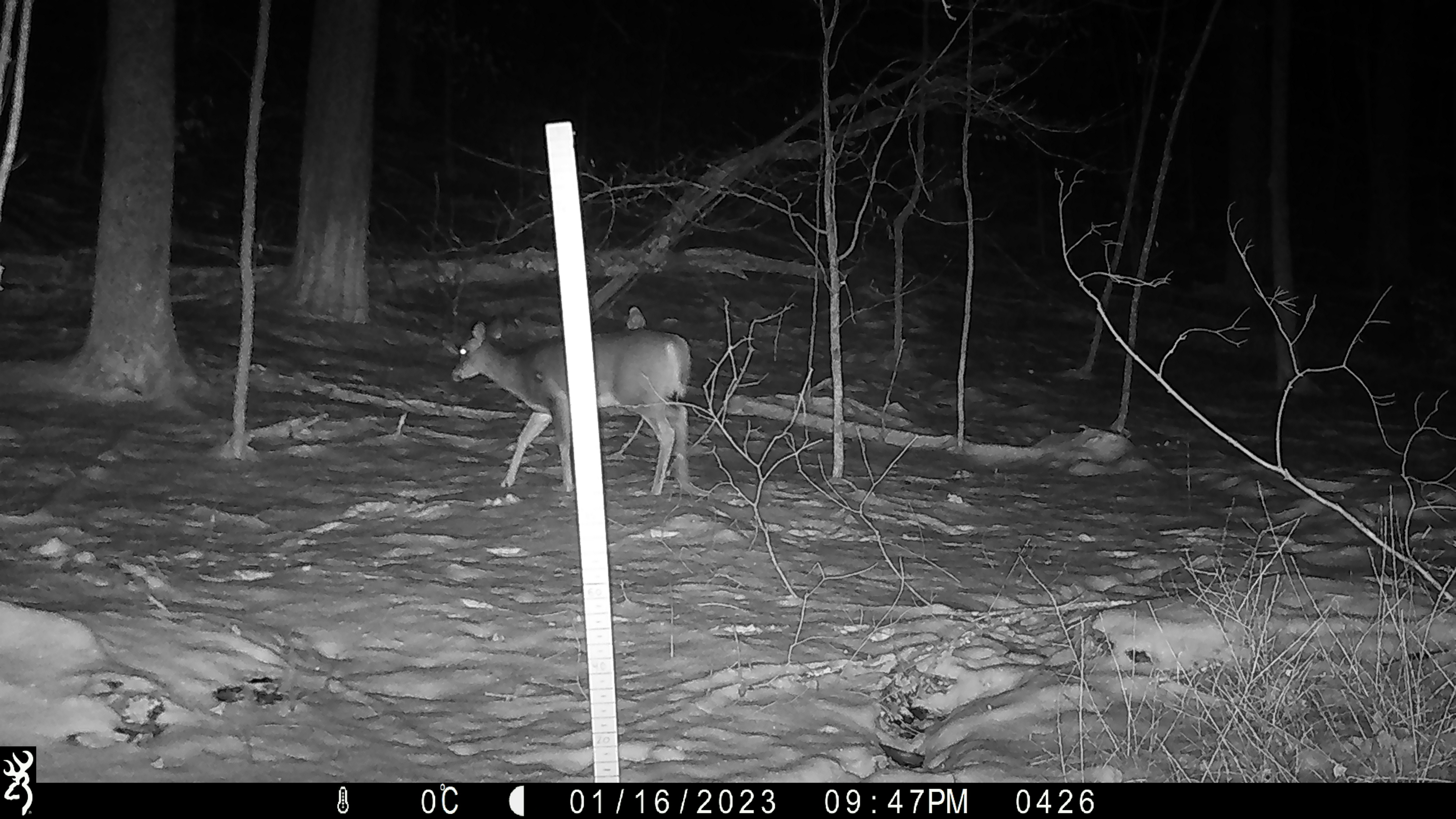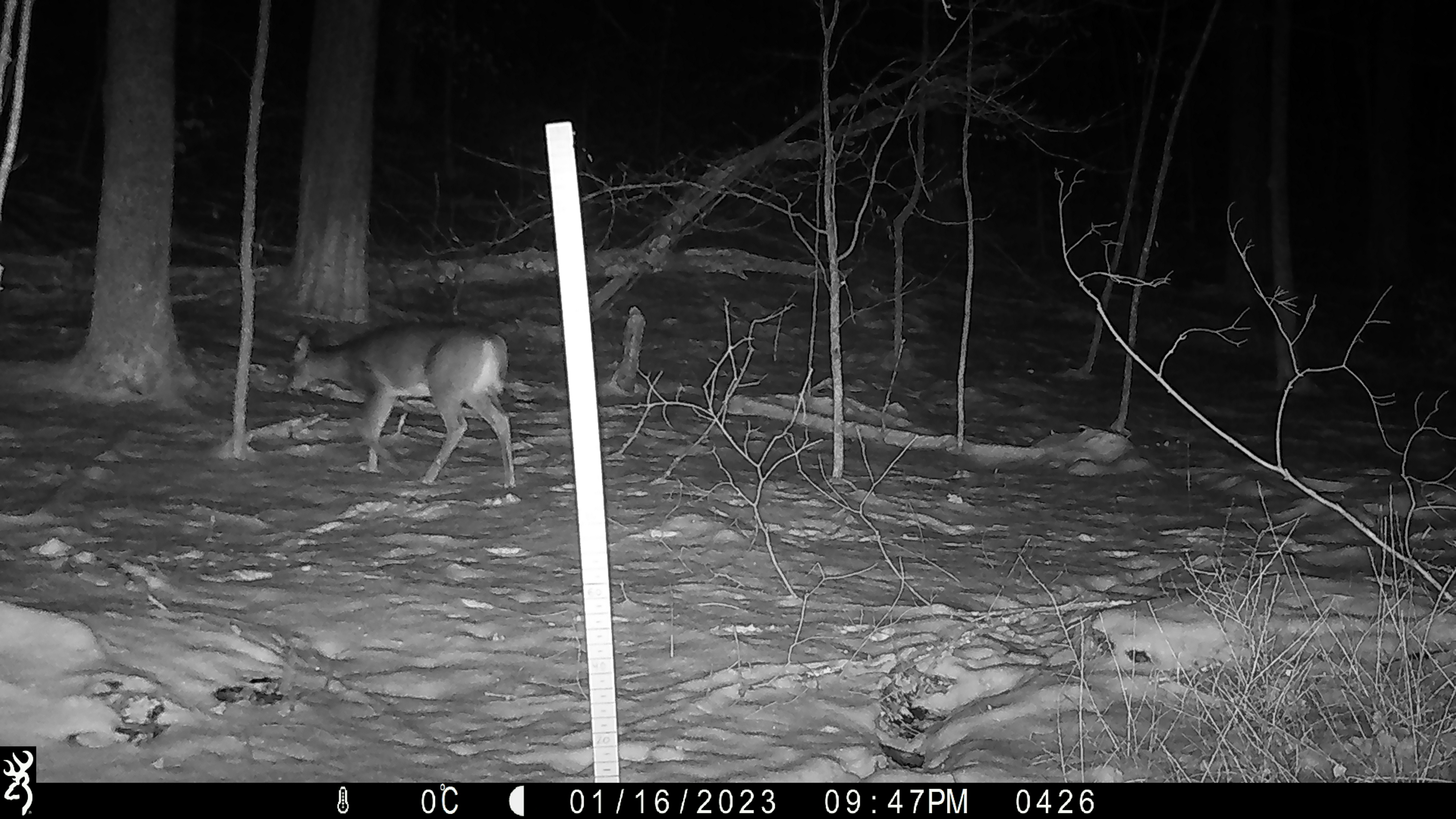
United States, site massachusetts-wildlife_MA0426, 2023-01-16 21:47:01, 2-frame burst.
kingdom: Animalia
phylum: Chordata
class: Mammalia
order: Artiodactyla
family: Cervidae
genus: Odocoileus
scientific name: Odocoileus virginianus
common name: white-tailed deer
White-tailed deer (Odocoileus virginianus).